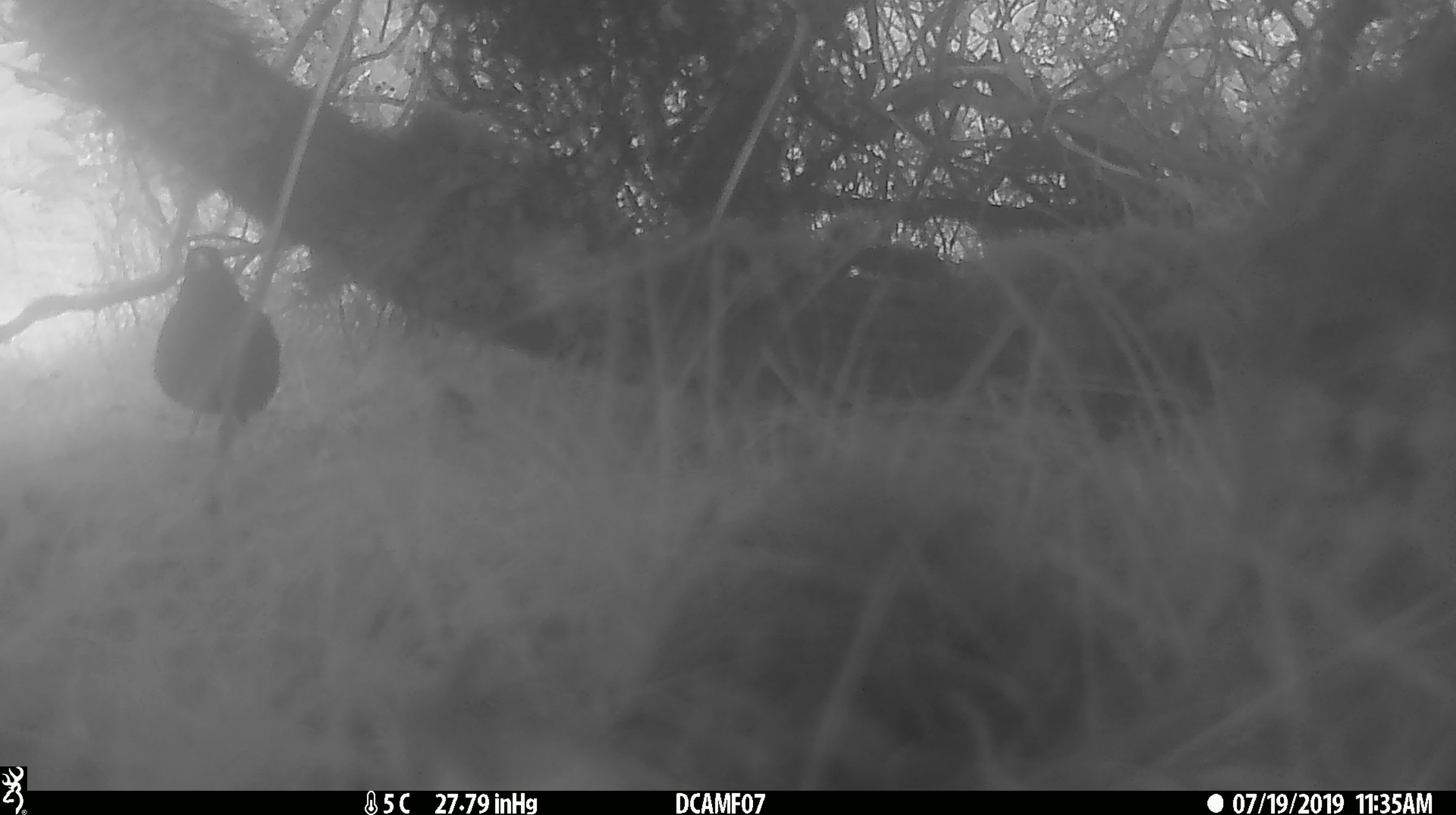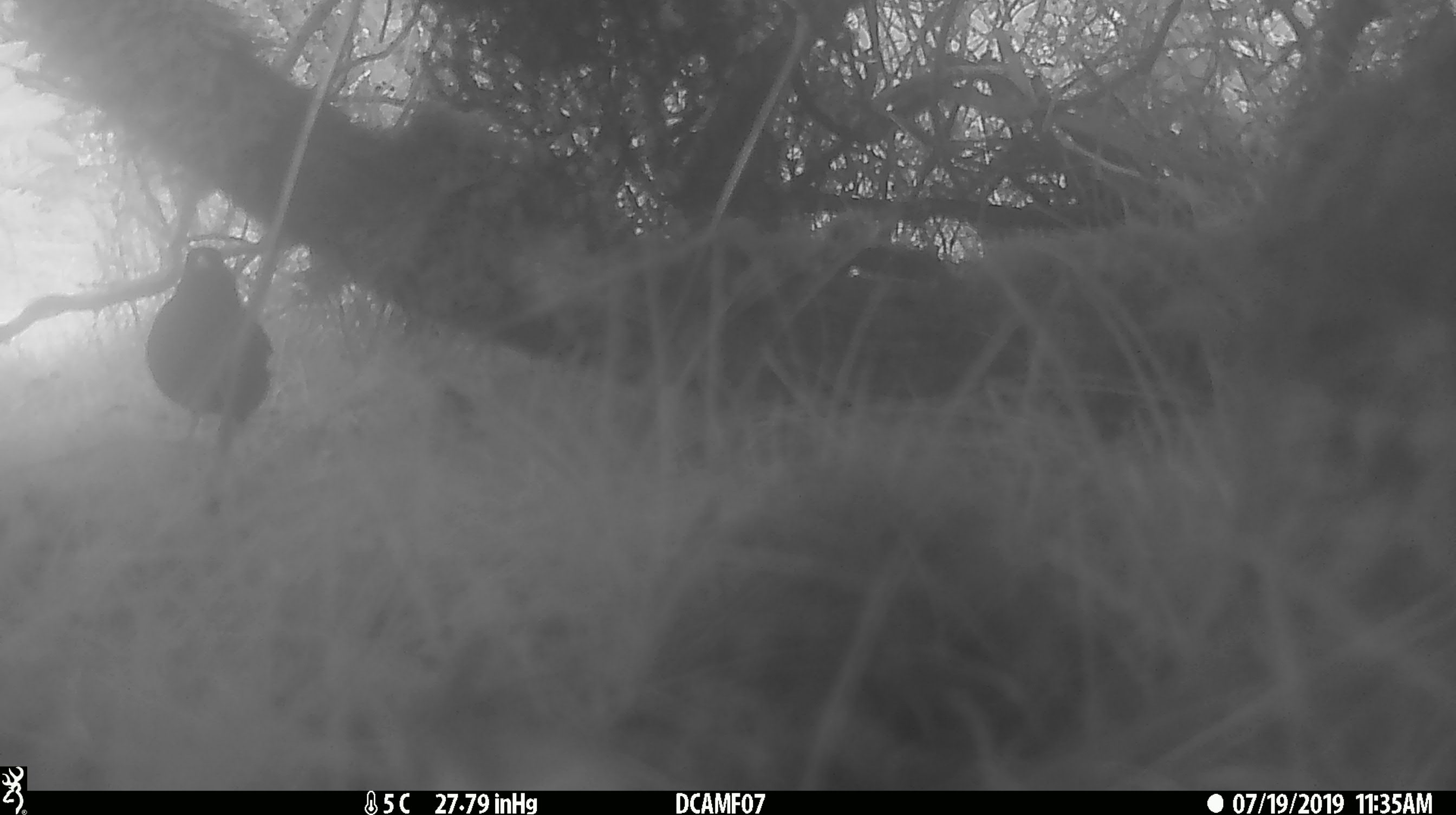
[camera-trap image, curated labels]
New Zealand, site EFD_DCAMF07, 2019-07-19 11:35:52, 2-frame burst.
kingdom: Animalia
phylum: Chordata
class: Aves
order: Passeriformes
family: Turdidae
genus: Turdus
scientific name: Turdus merula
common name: eurasian blackbird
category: blackbird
Blackbird (eurasian blackbird) (Turdus merula).